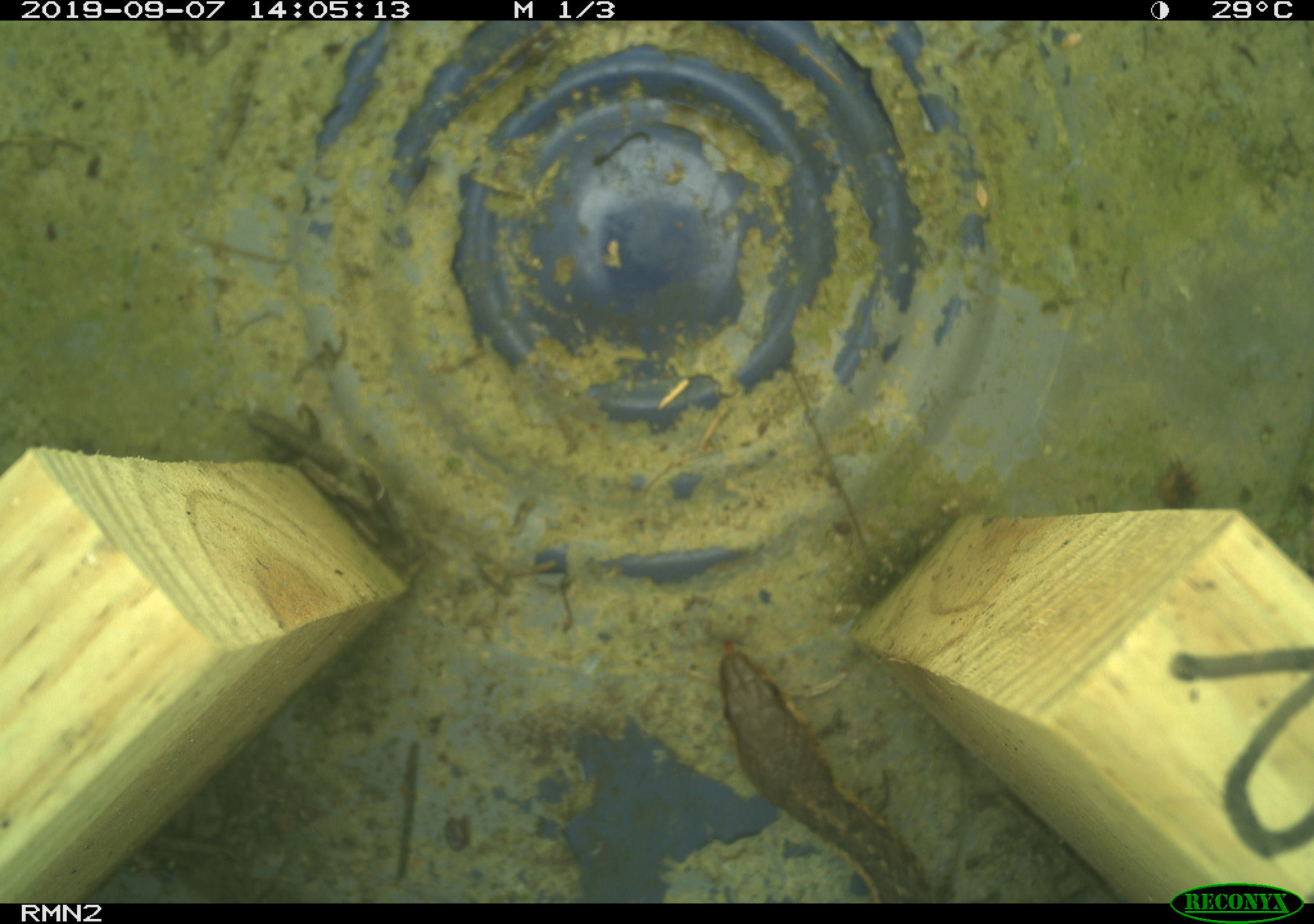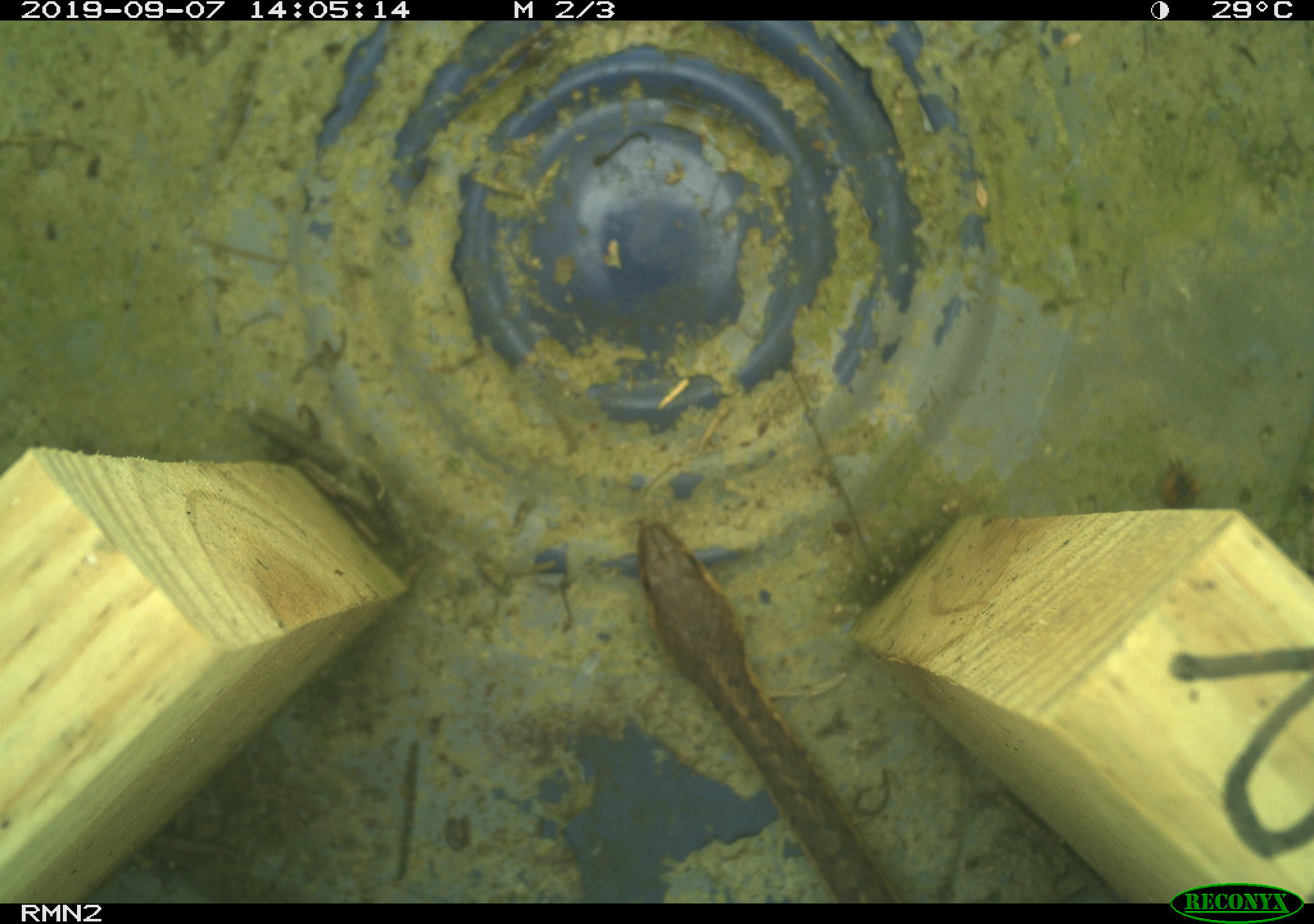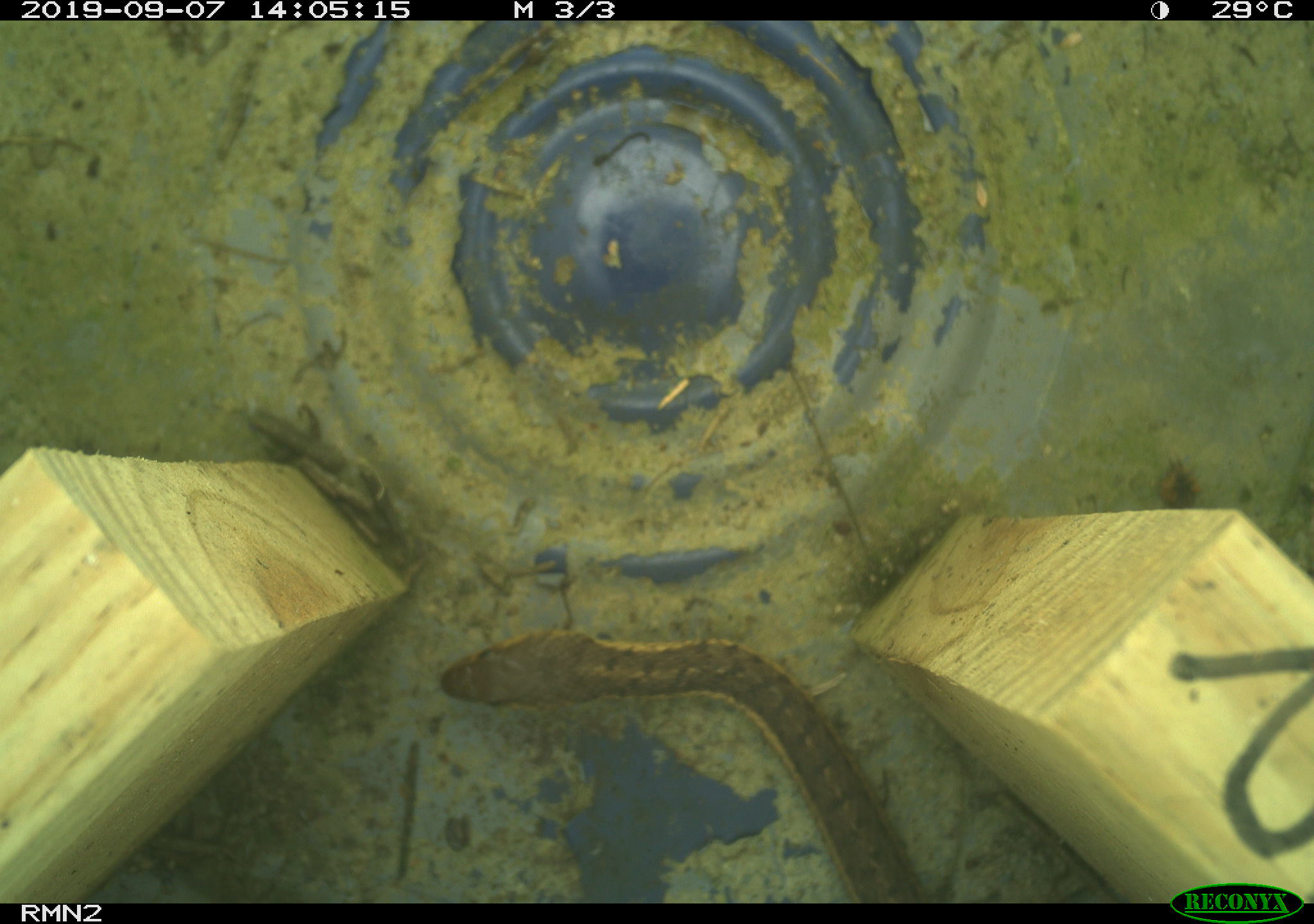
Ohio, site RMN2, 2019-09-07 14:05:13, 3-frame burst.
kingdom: Animalia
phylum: Chordata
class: Reptilia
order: Squamata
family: Colubridae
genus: Thamnophis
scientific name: Thamnophis sirtalis sirtalis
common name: eastern gartersnake